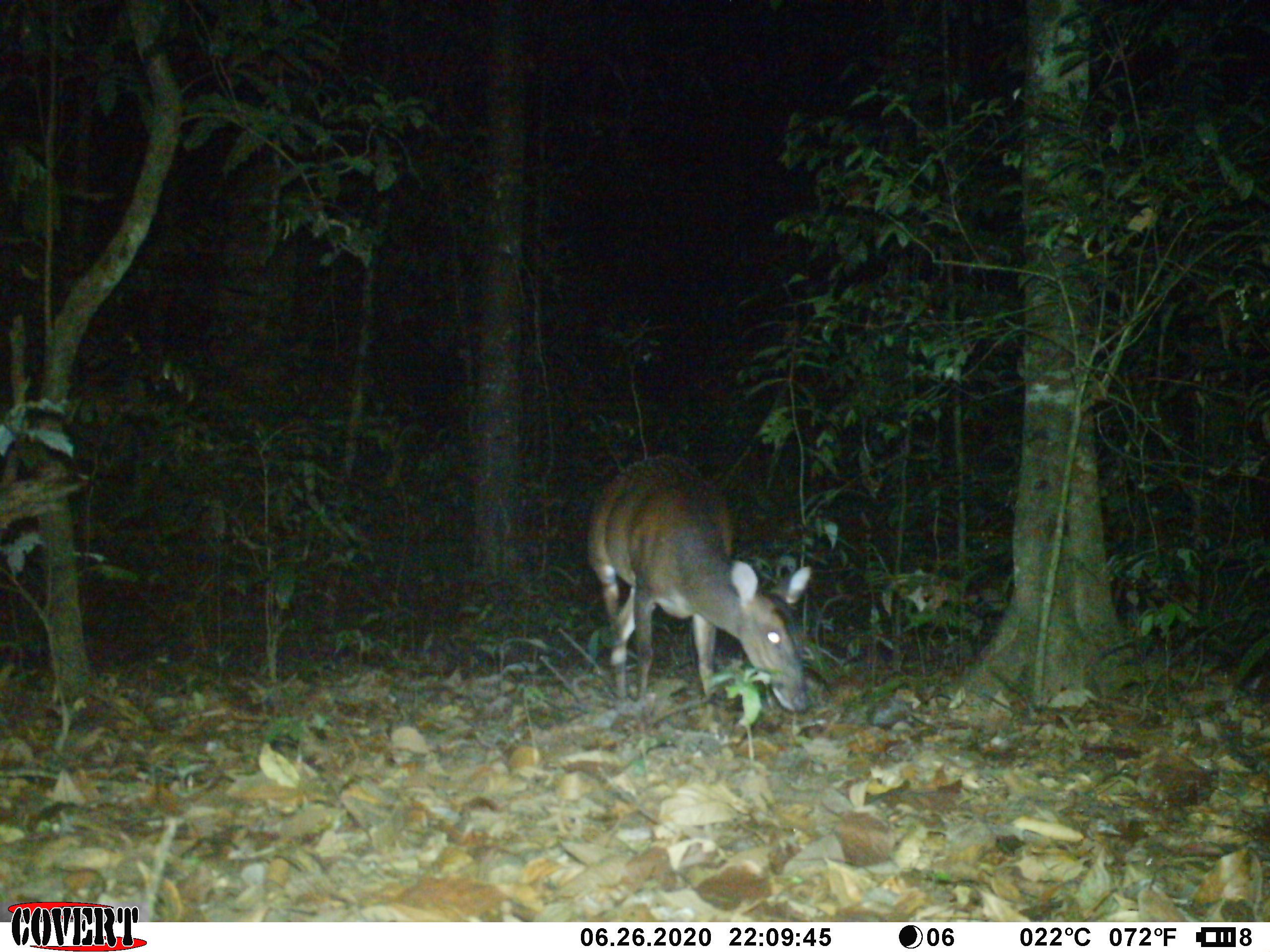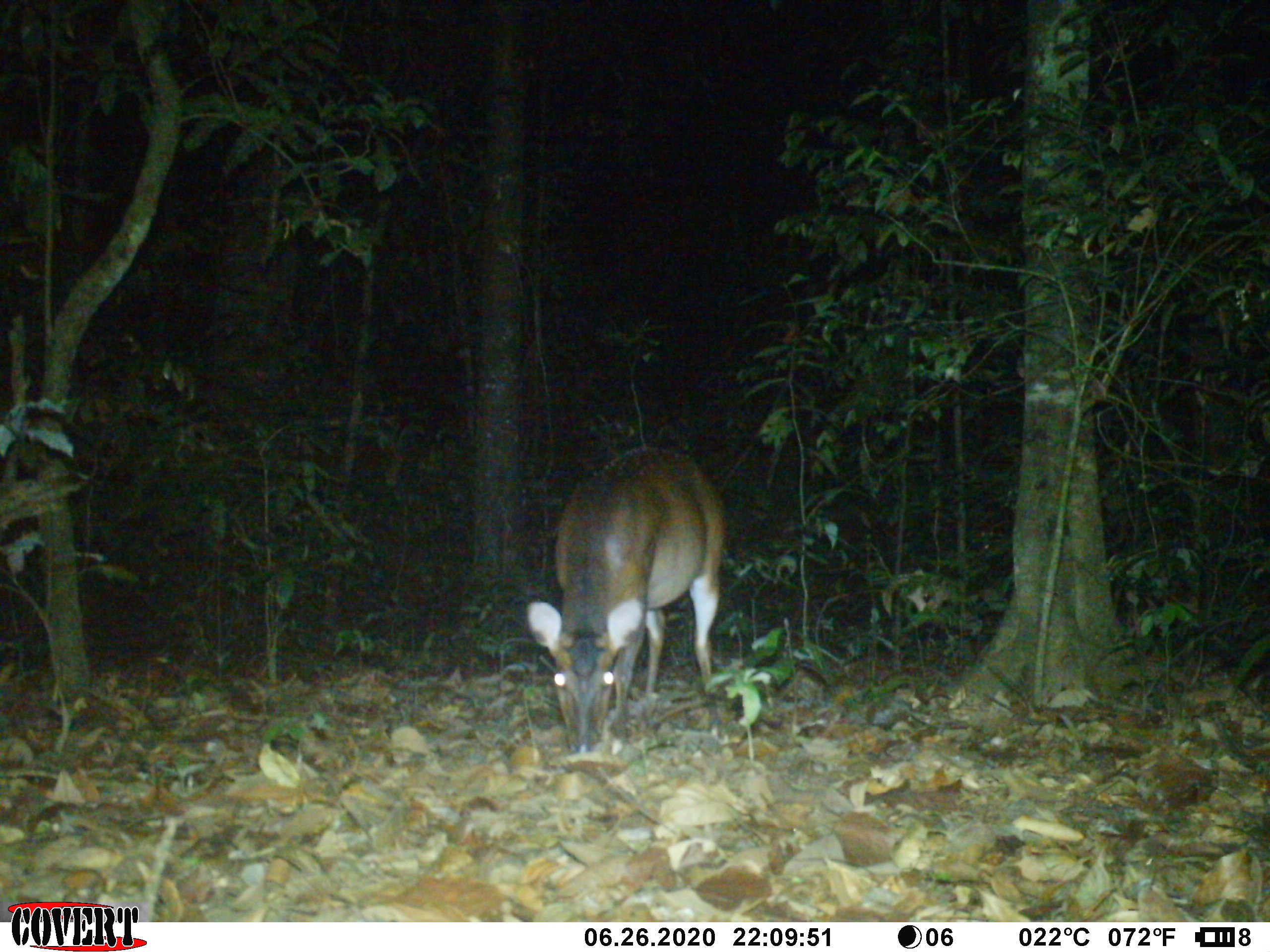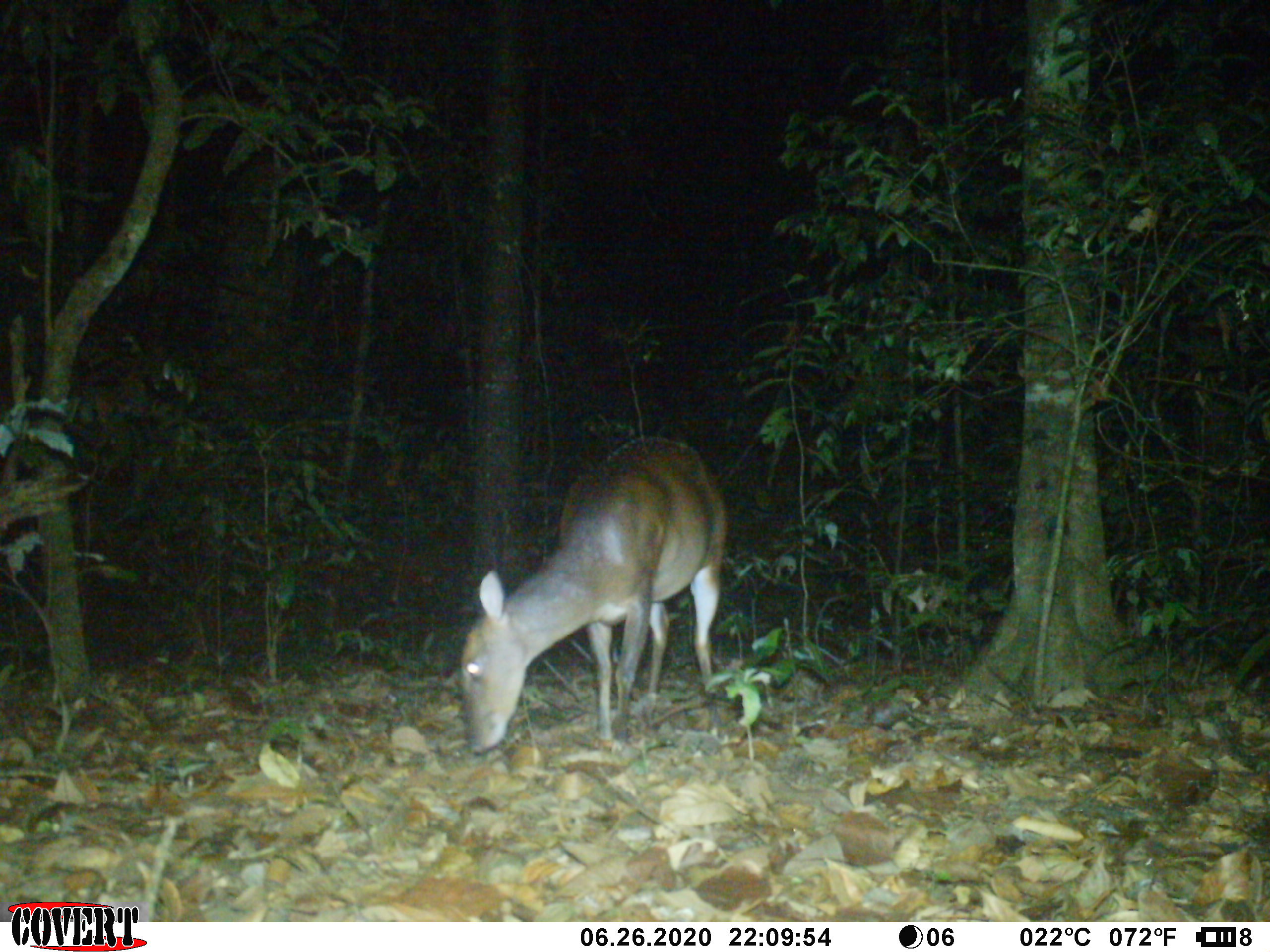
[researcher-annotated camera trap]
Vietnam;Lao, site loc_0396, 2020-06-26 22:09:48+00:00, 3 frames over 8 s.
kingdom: Animalia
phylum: Chordata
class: Mammalia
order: Artiodactyla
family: Cervidae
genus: Muntiacus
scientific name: Muntiacus vuquangensis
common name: large-antlered muntjac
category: large antlered muntjac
Large antlered muntjac (large-antlered muntjac) (Muntiacus vuquangensis). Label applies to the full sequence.